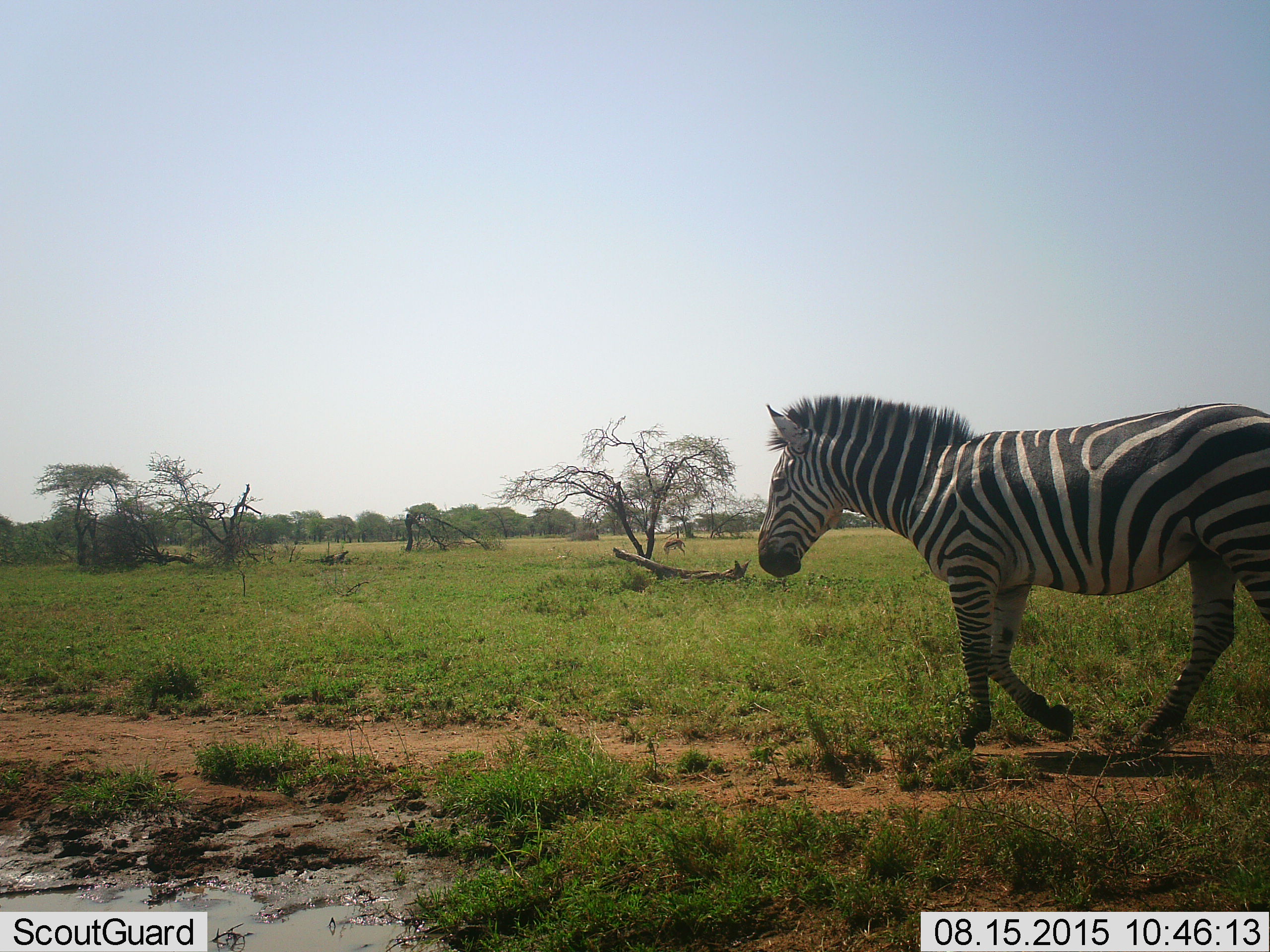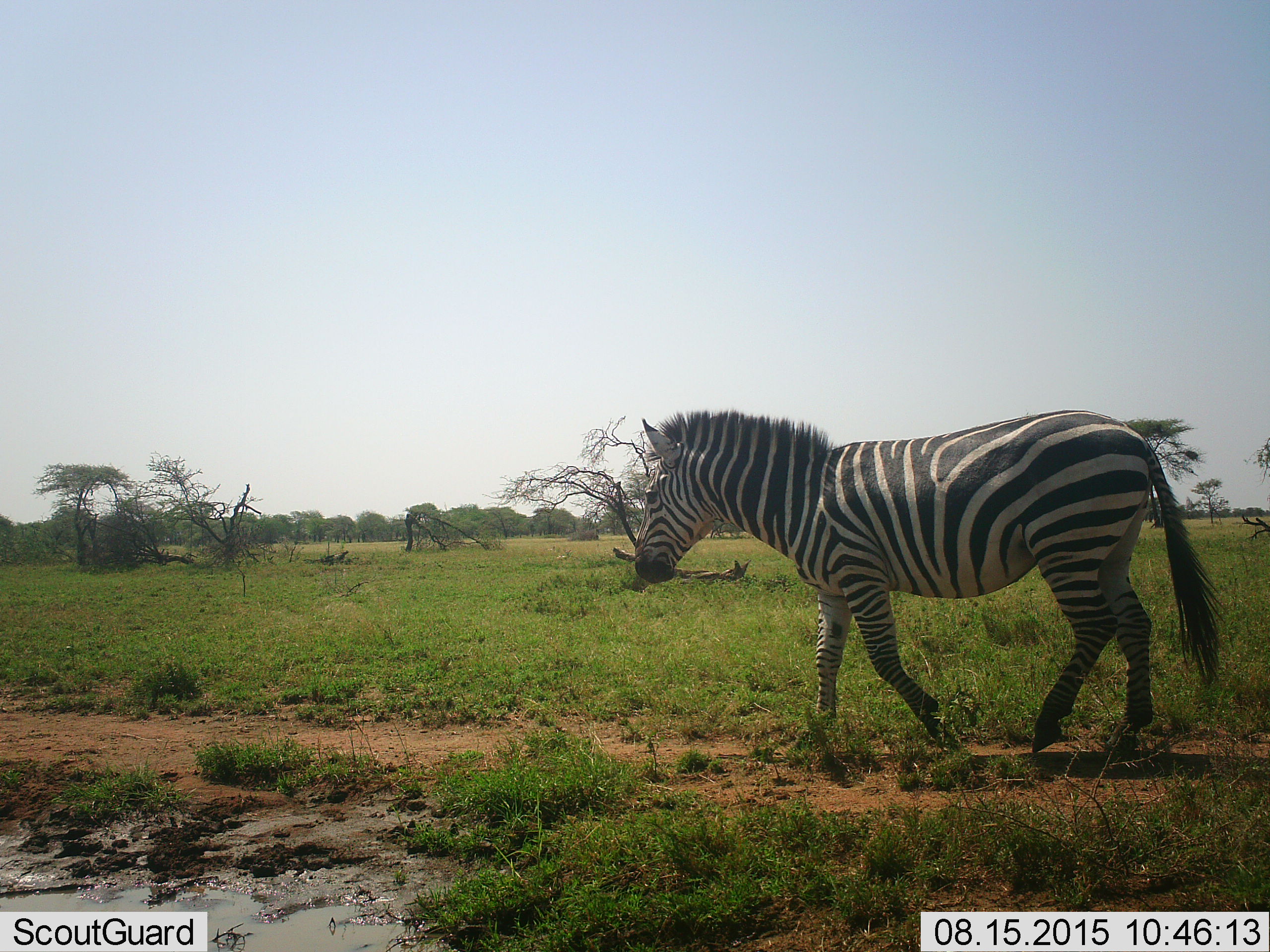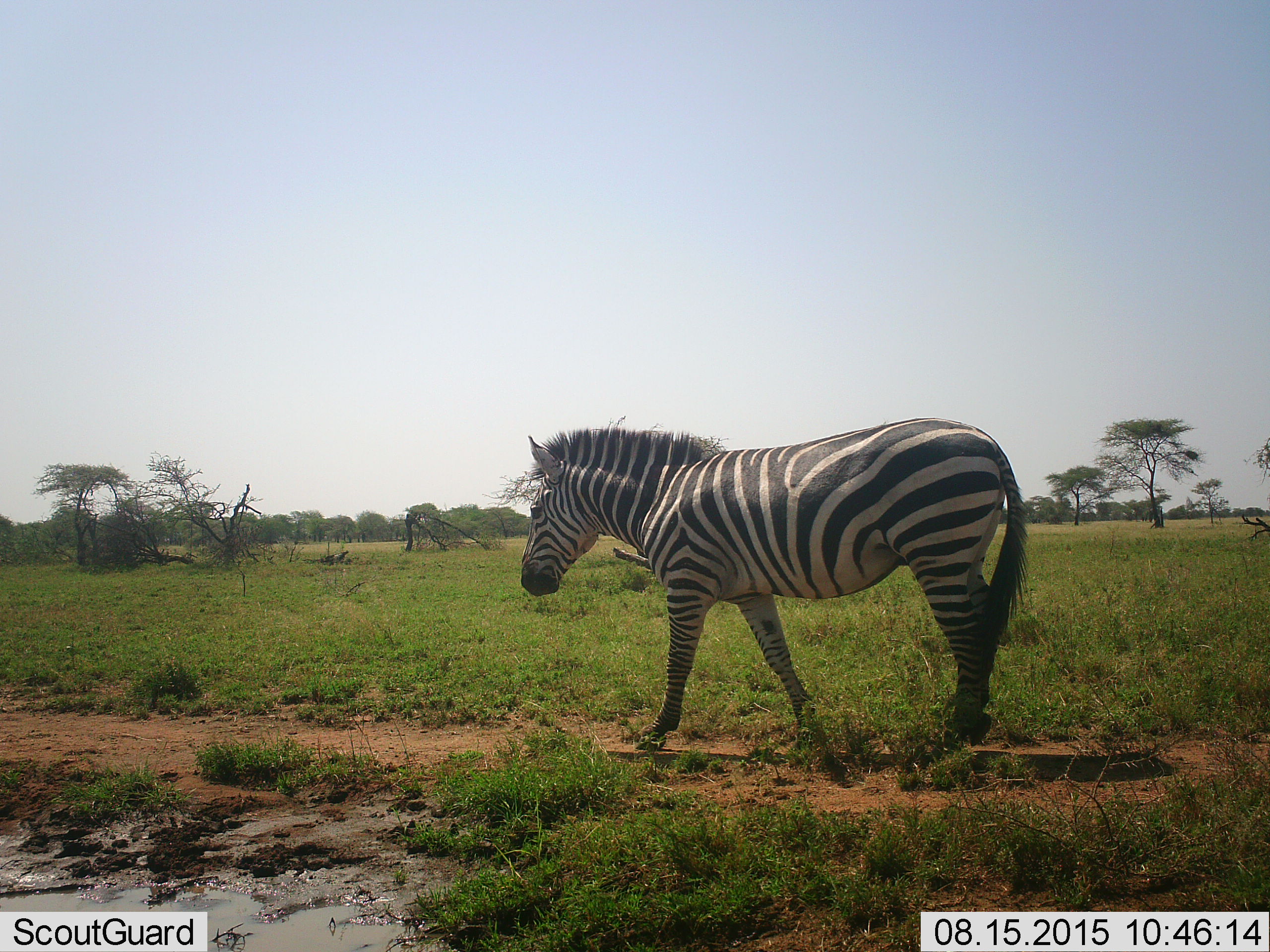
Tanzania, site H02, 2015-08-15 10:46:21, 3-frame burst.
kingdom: Animalia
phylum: Chordata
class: Mammalia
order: Perissodactyla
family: Equidae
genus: Equus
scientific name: Equus quagga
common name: plains zebra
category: zebra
Zebra (plains zebra) (Equus quagga), count 1. Behavior (volunteer vote fractions): standing 0%, resting 0%, moving 100%, interacting 0%. Young present (vote fraction): 0%. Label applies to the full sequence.